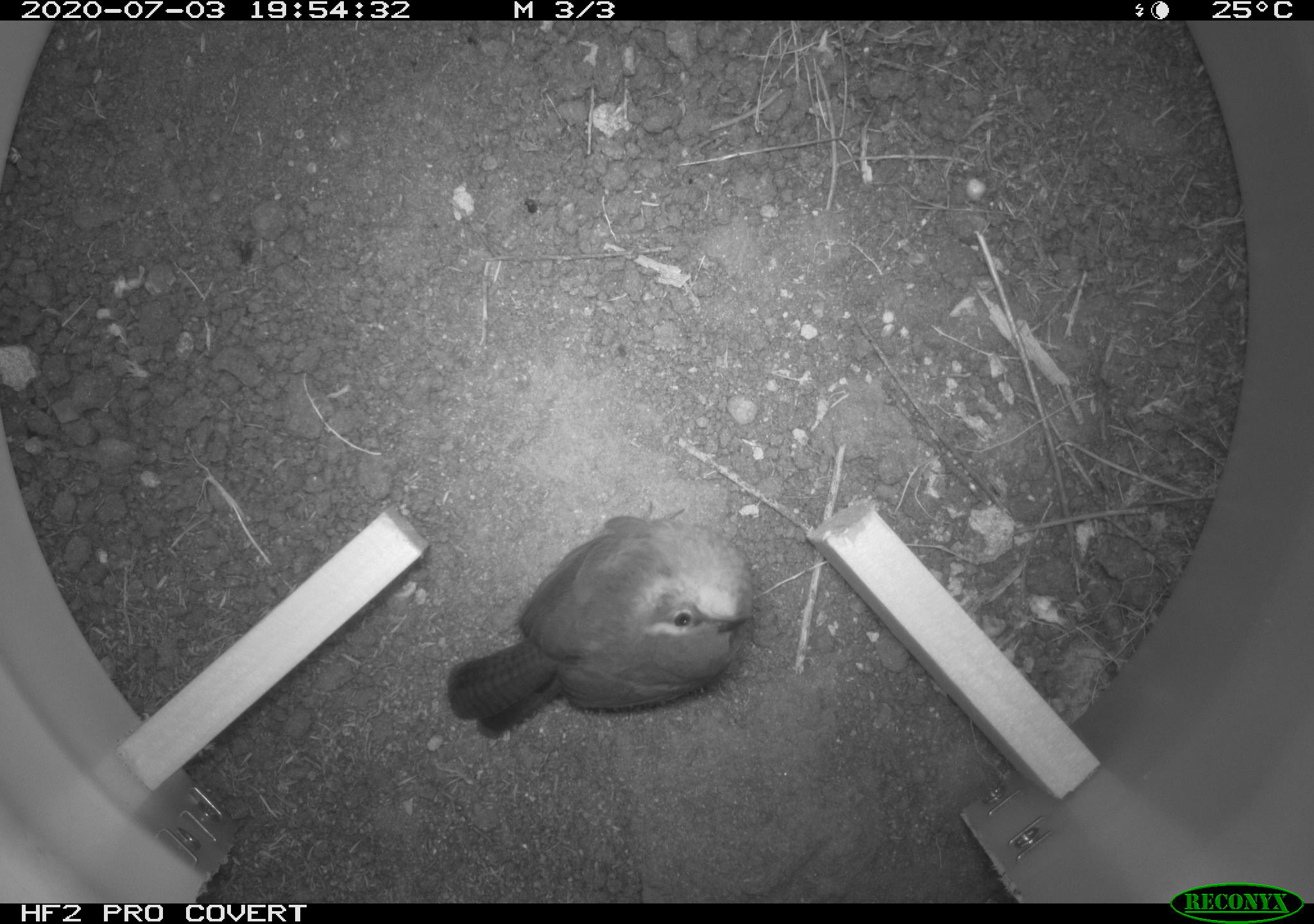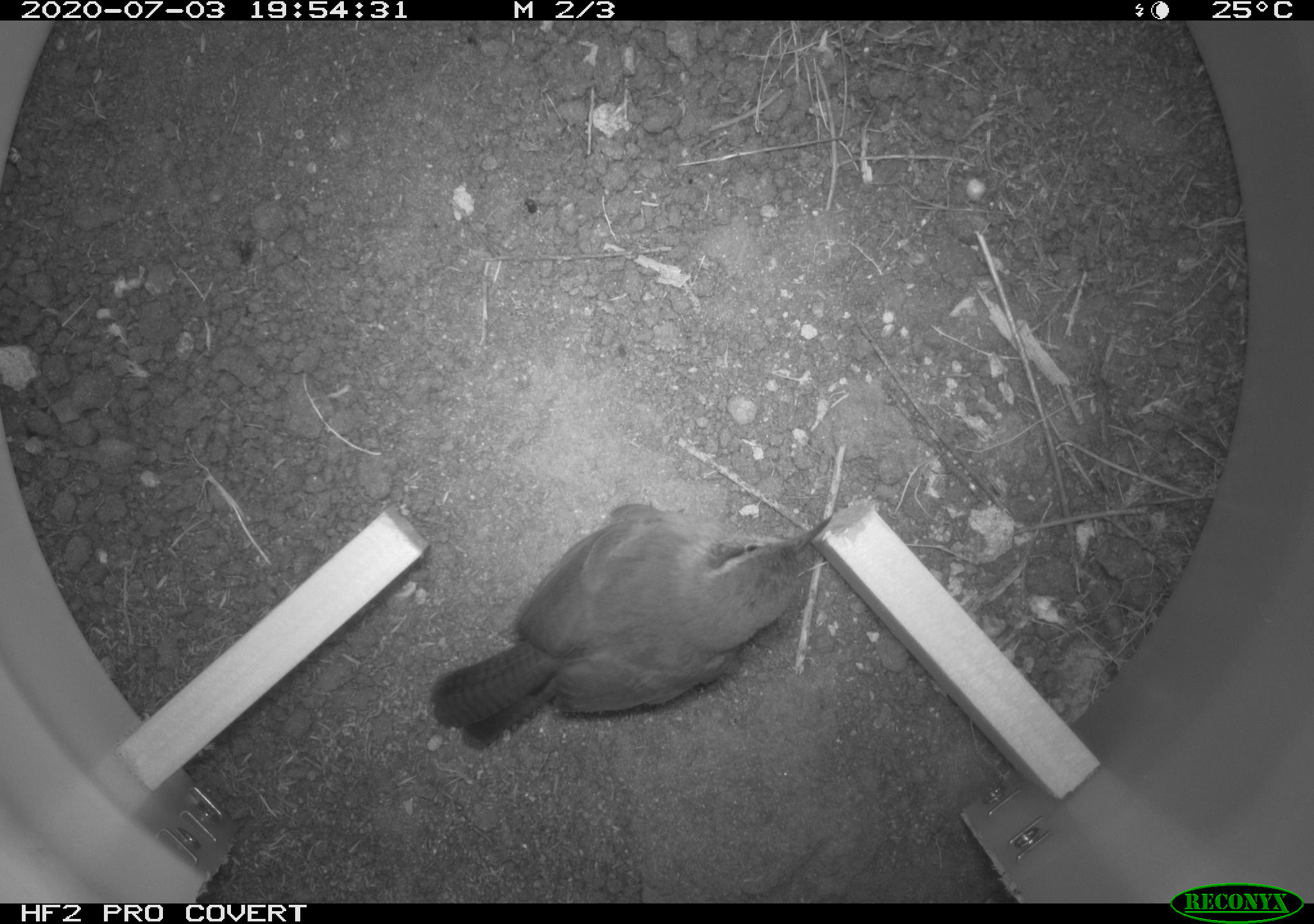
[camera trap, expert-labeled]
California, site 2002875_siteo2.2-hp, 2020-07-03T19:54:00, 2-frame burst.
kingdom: Animalia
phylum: Chordata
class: Aves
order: Passeriformes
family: Troglodytidae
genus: Thryomanes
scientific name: Thryomanes bewickii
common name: bewick's wren